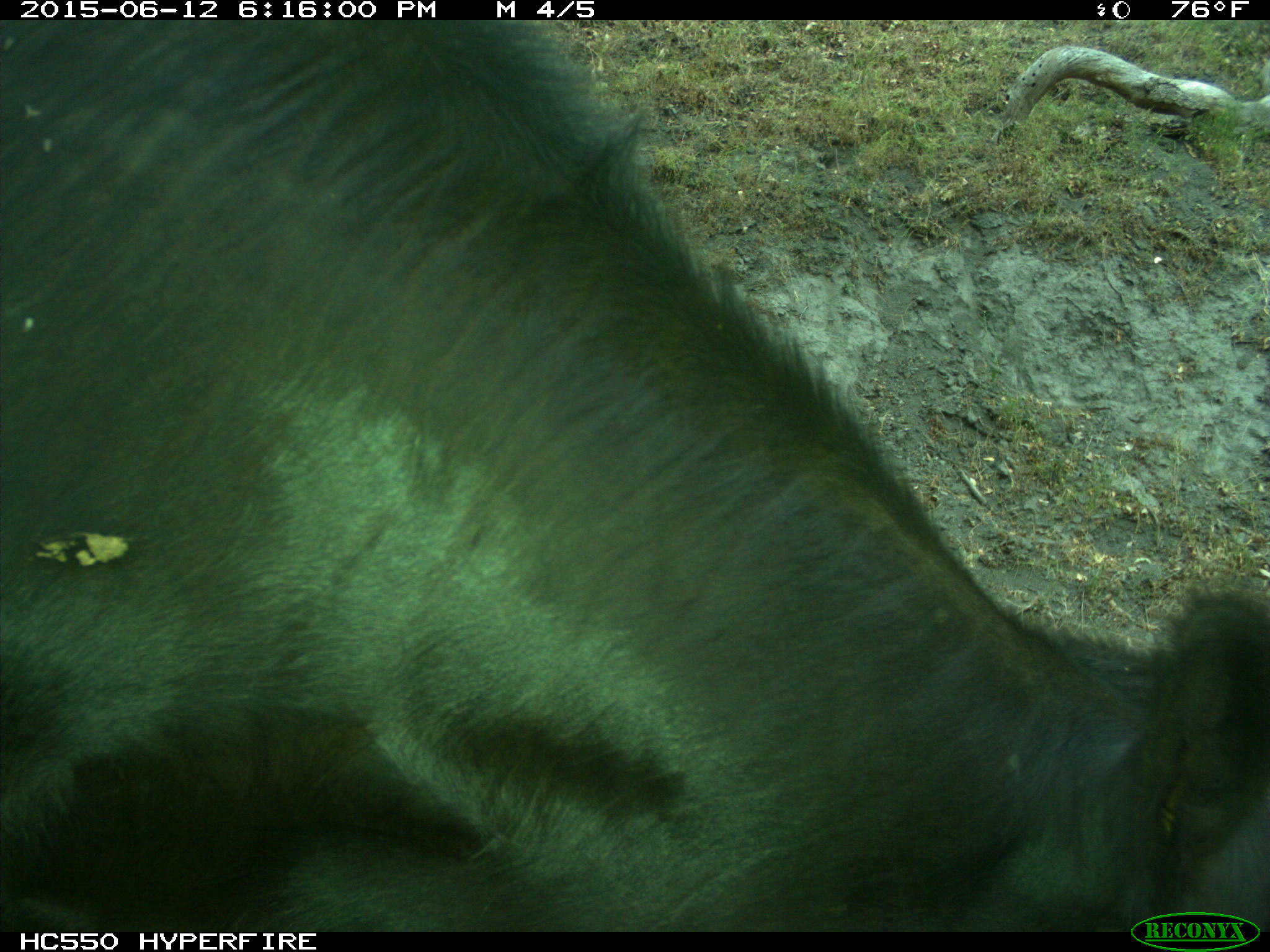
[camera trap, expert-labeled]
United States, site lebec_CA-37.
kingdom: Animalia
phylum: Chordata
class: Mammalia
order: Artiodactyla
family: Bovidae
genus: Bos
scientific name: Bos taurus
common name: domestic cow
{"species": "Bos taurus (domestic cow)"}